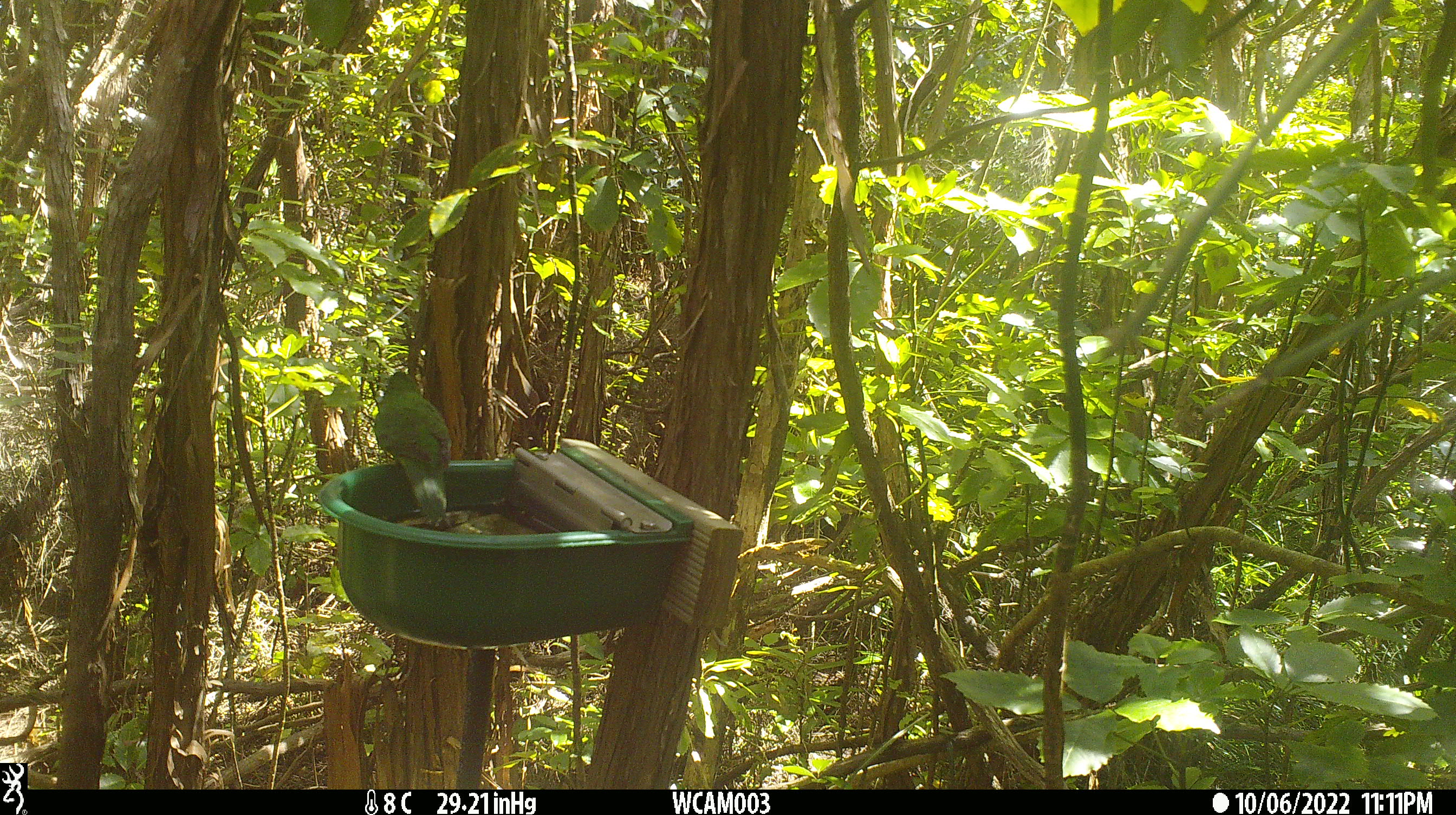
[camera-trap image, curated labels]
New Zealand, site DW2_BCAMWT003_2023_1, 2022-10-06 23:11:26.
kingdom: Animalia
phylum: Chordata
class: Aves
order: Psittaciformes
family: Psittaculidae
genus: Cyanoramphus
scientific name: Cyanoramphus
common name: parakeet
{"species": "parakeet (Cyanoramphus)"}